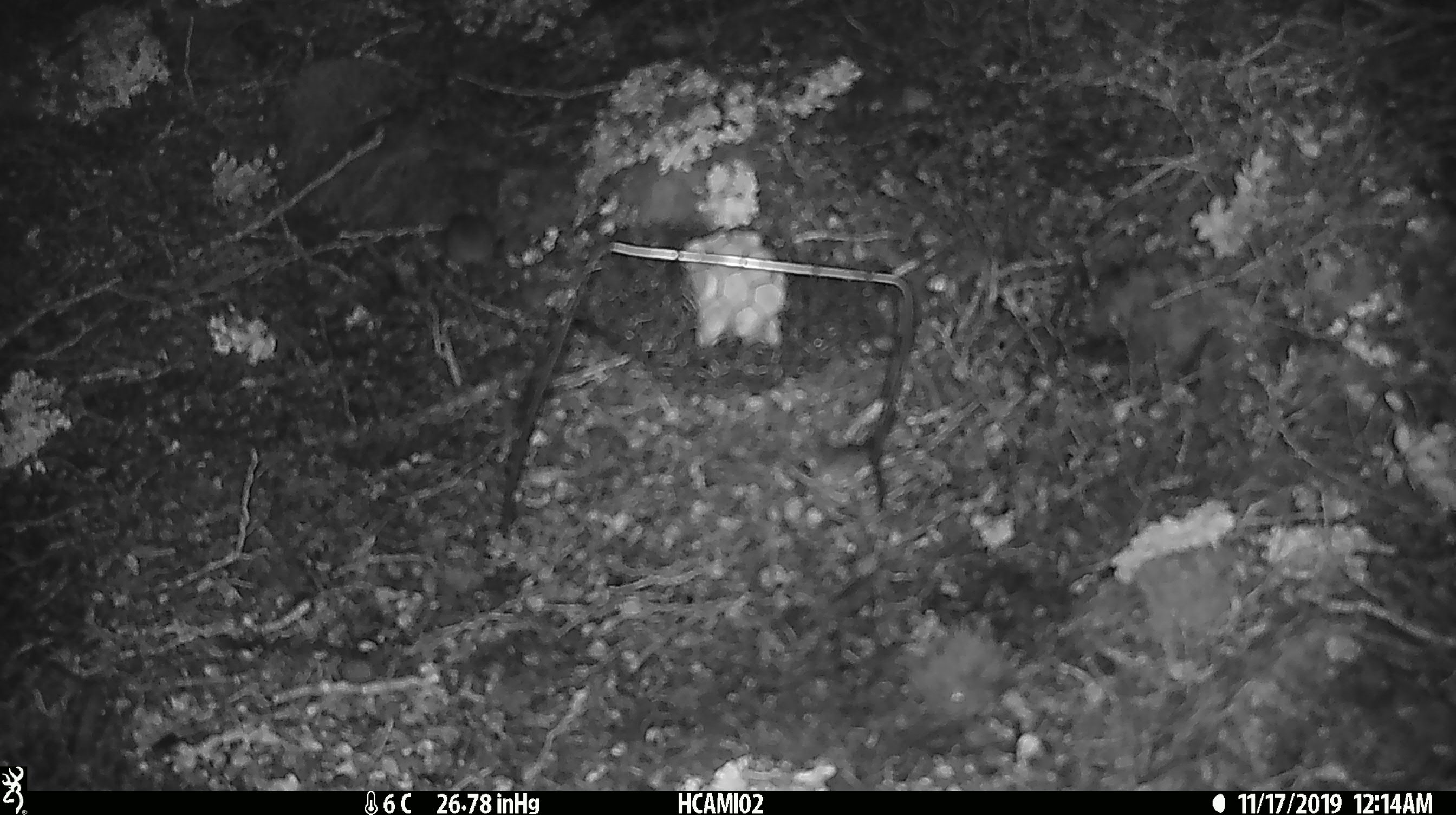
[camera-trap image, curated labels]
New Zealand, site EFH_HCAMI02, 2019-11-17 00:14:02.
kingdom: Animalia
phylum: Chordata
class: Mammalia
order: Rodentia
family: Muridae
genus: Mus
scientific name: Mus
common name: mouse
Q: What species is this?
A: Mouse (Mus).